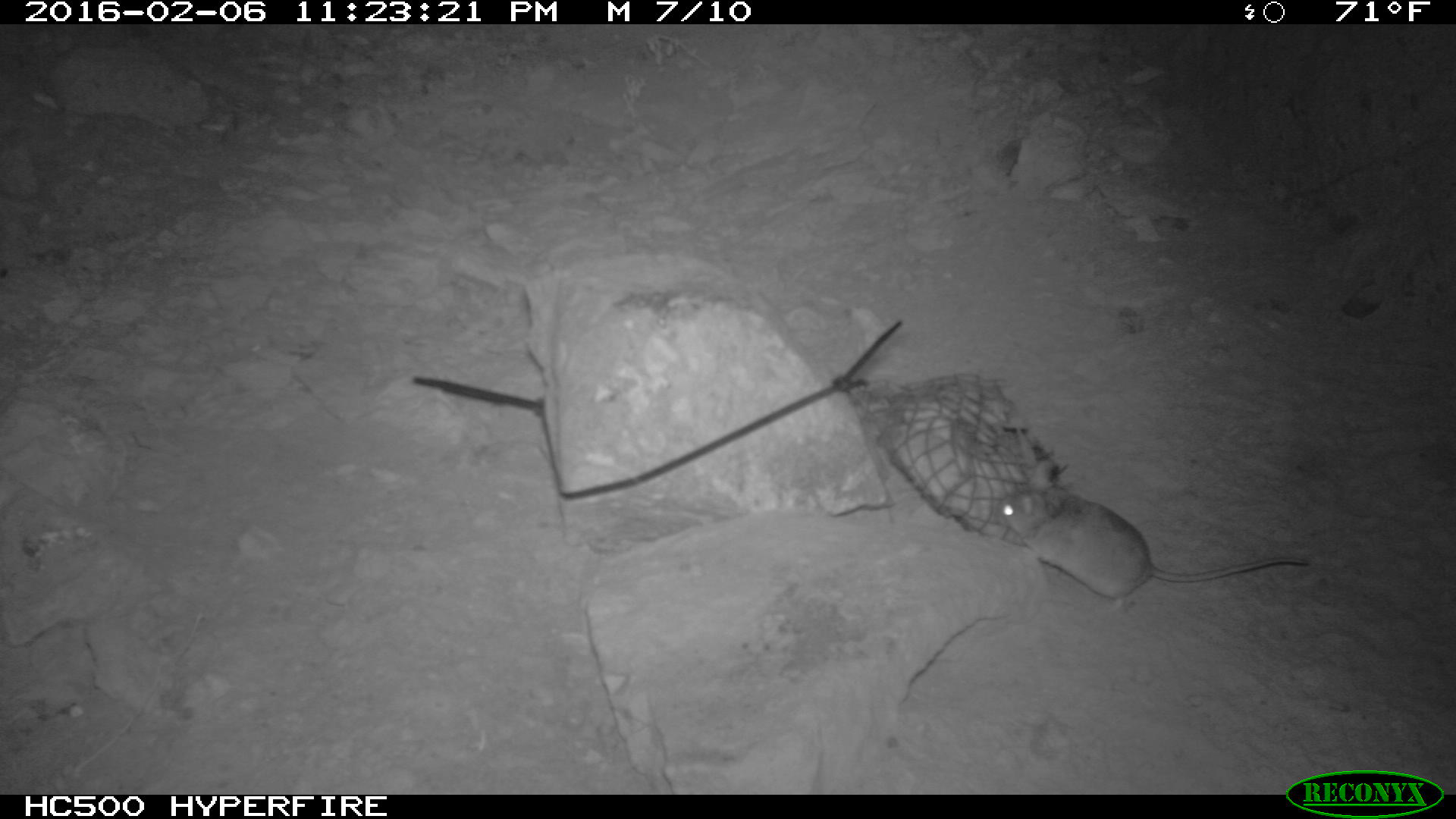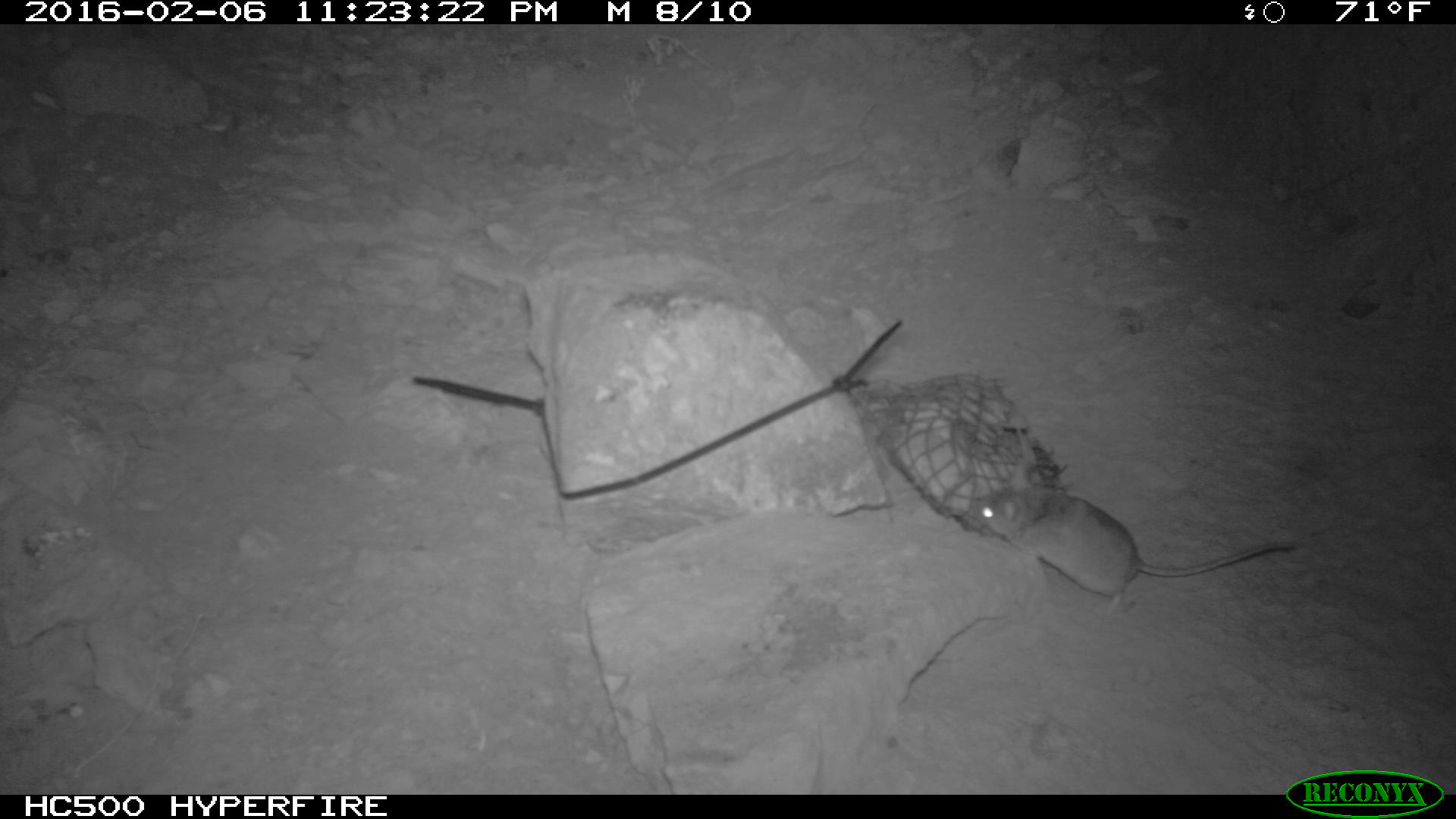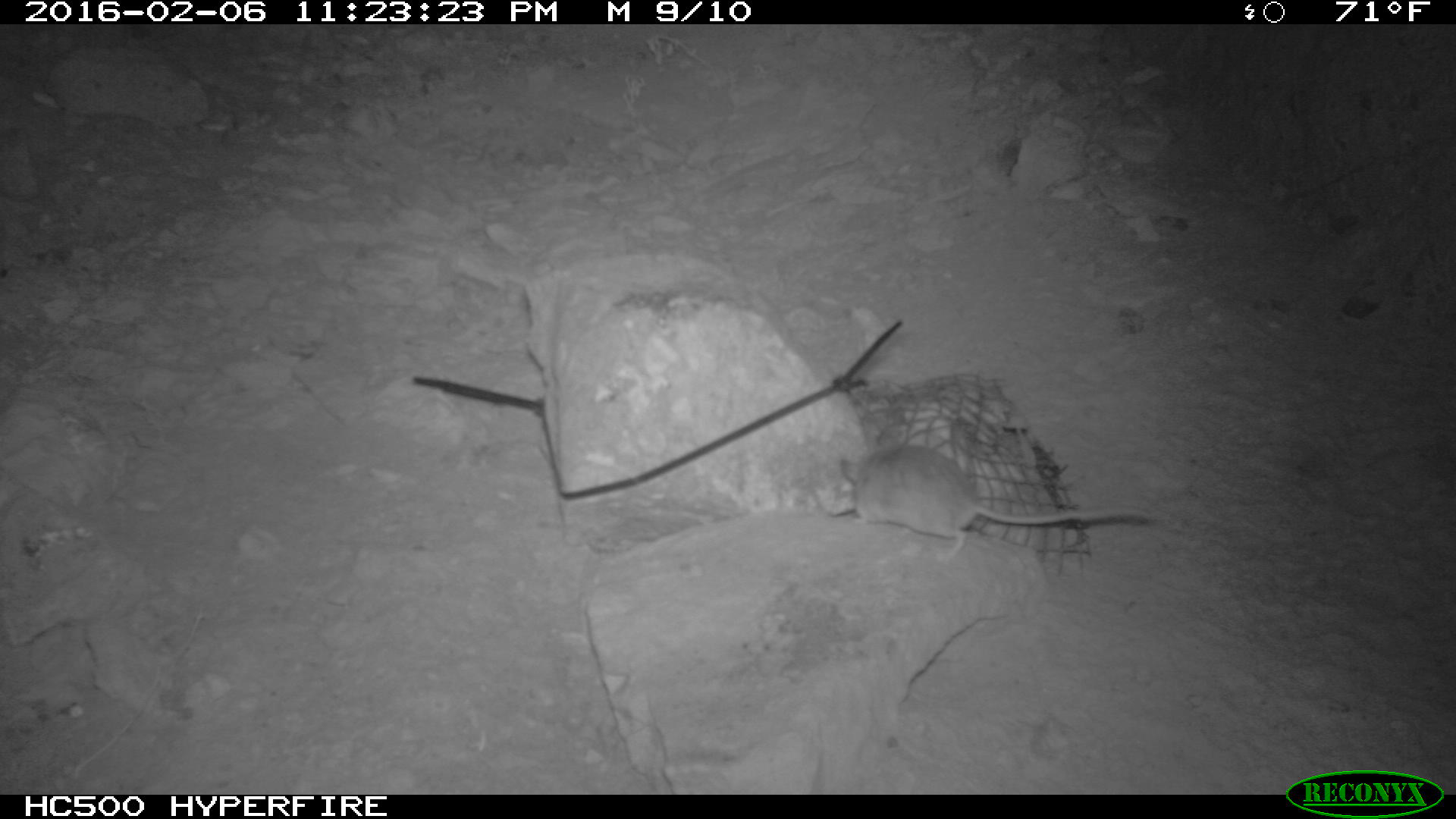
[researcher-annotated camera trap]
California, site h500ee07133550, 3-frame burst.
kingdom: Animalia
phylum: Chordata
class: Mammalia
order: Rodentia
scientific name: Rodentia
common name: rodent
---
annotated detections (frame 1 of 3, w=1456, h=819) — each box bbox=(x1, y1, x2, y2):
rodent: bbox=(994, 489, 1311, 613)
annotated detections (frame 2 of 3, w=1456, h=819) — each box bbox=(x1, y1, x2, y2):
rodent: bbox=(968, 455, 1294, 610)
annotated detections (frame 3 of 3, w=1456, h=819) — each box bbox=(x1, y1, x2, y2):
rodent: bbox=(836, 425, 1159, 561)